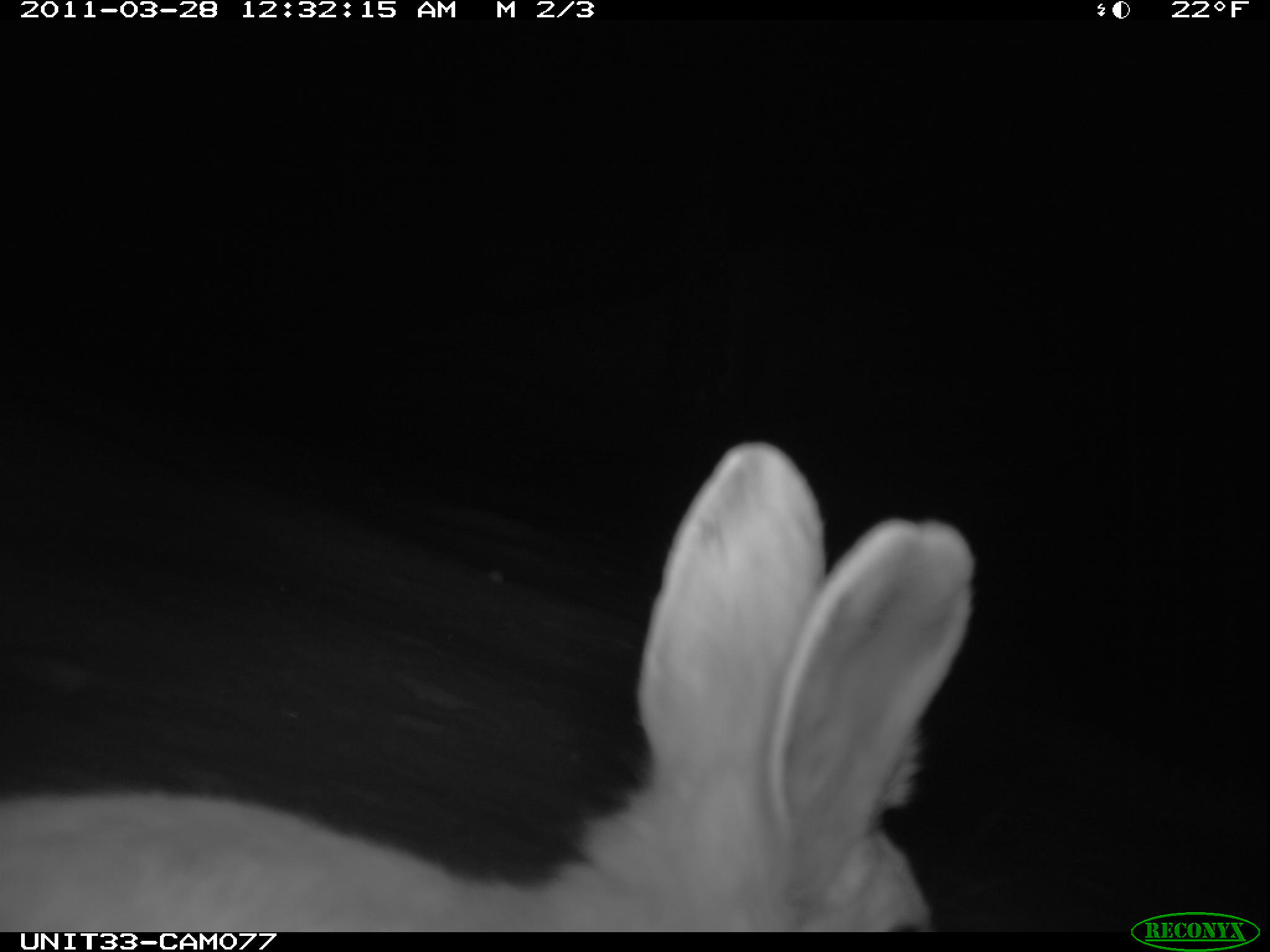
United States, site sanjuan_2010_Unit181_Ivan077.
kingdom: Animalia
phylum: Chordata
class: Mammalia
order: Lagomorpha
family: Leporidae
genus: Lepus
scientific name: Lepus americanus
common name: snowshoe hare